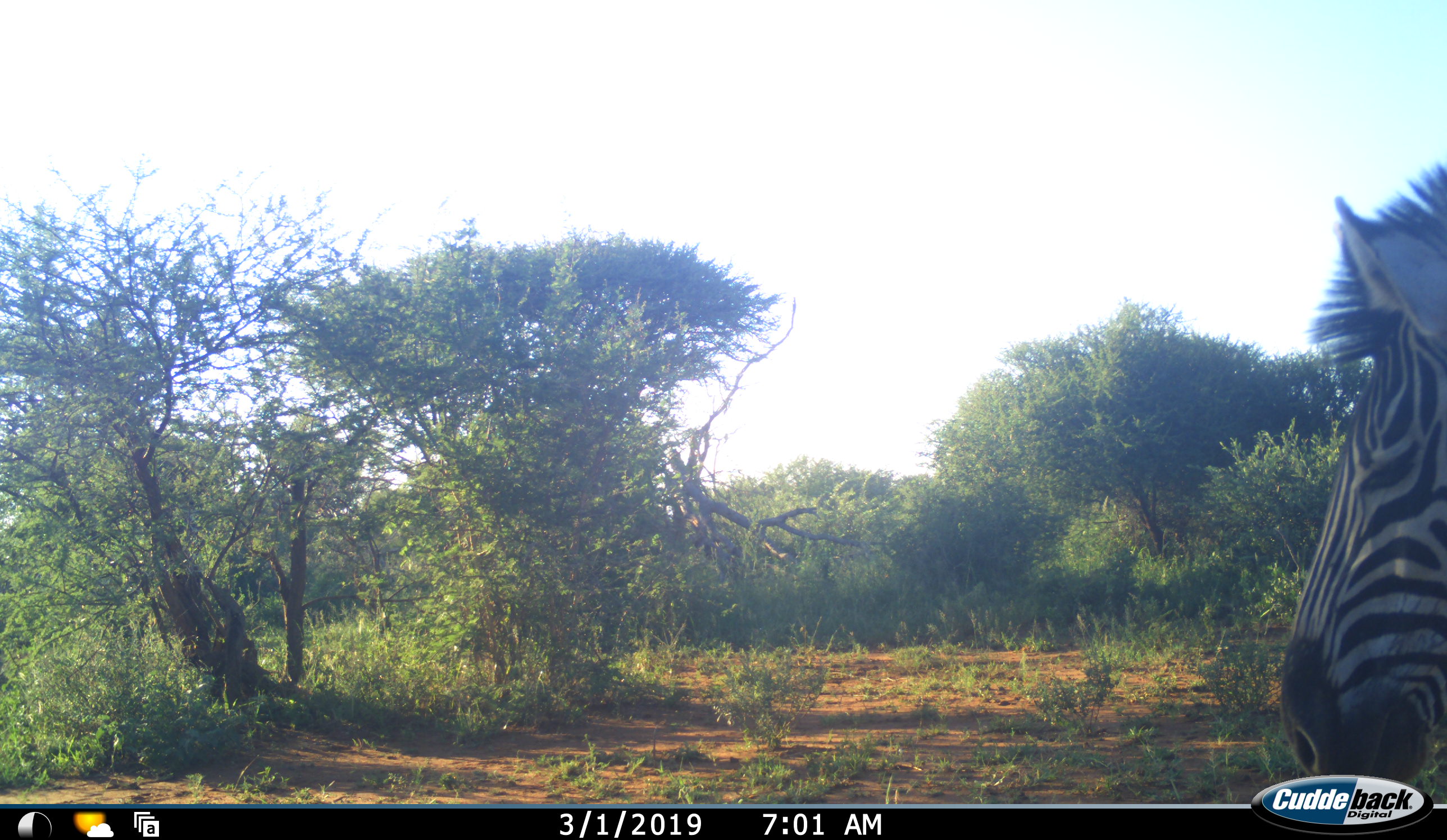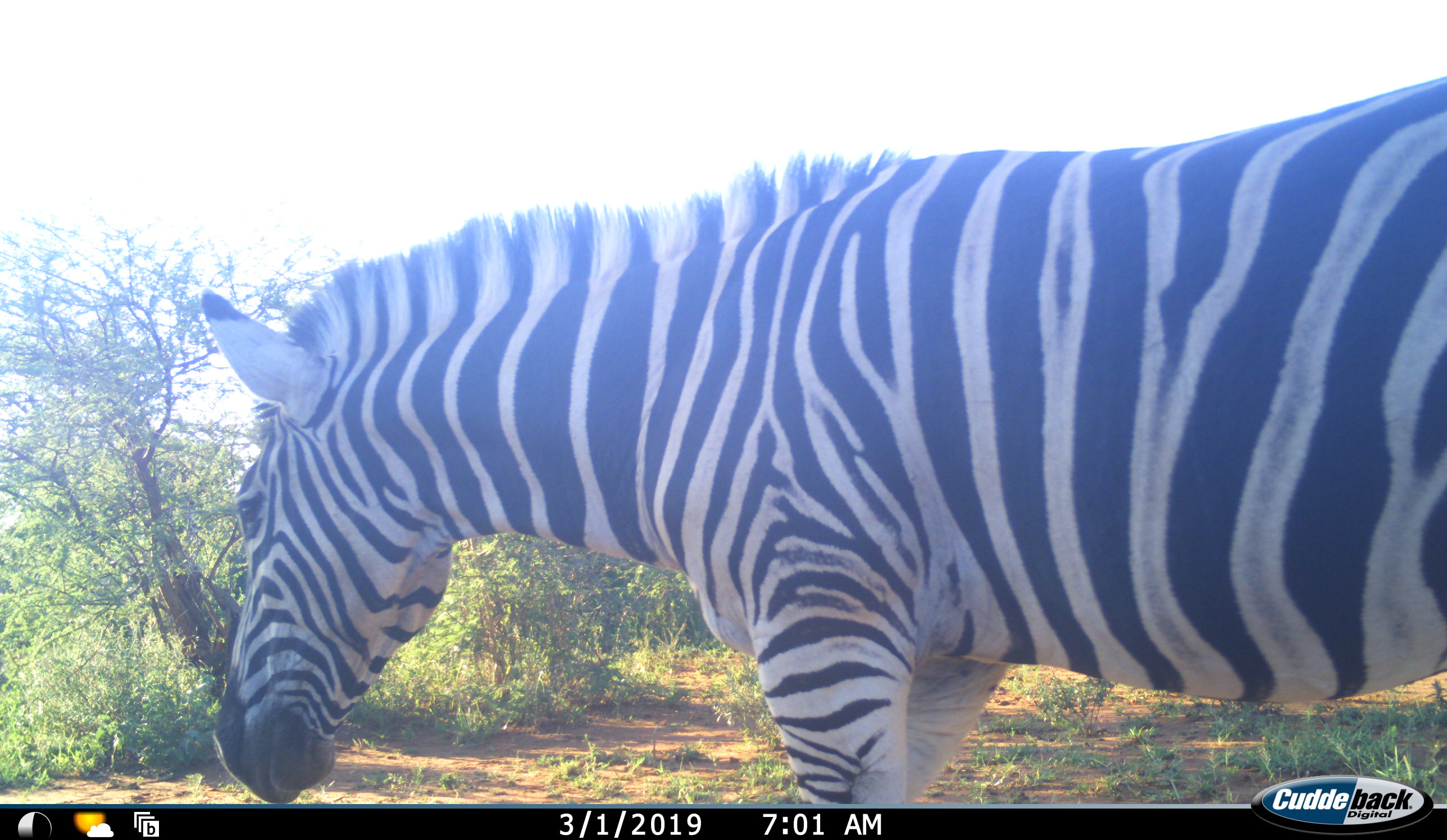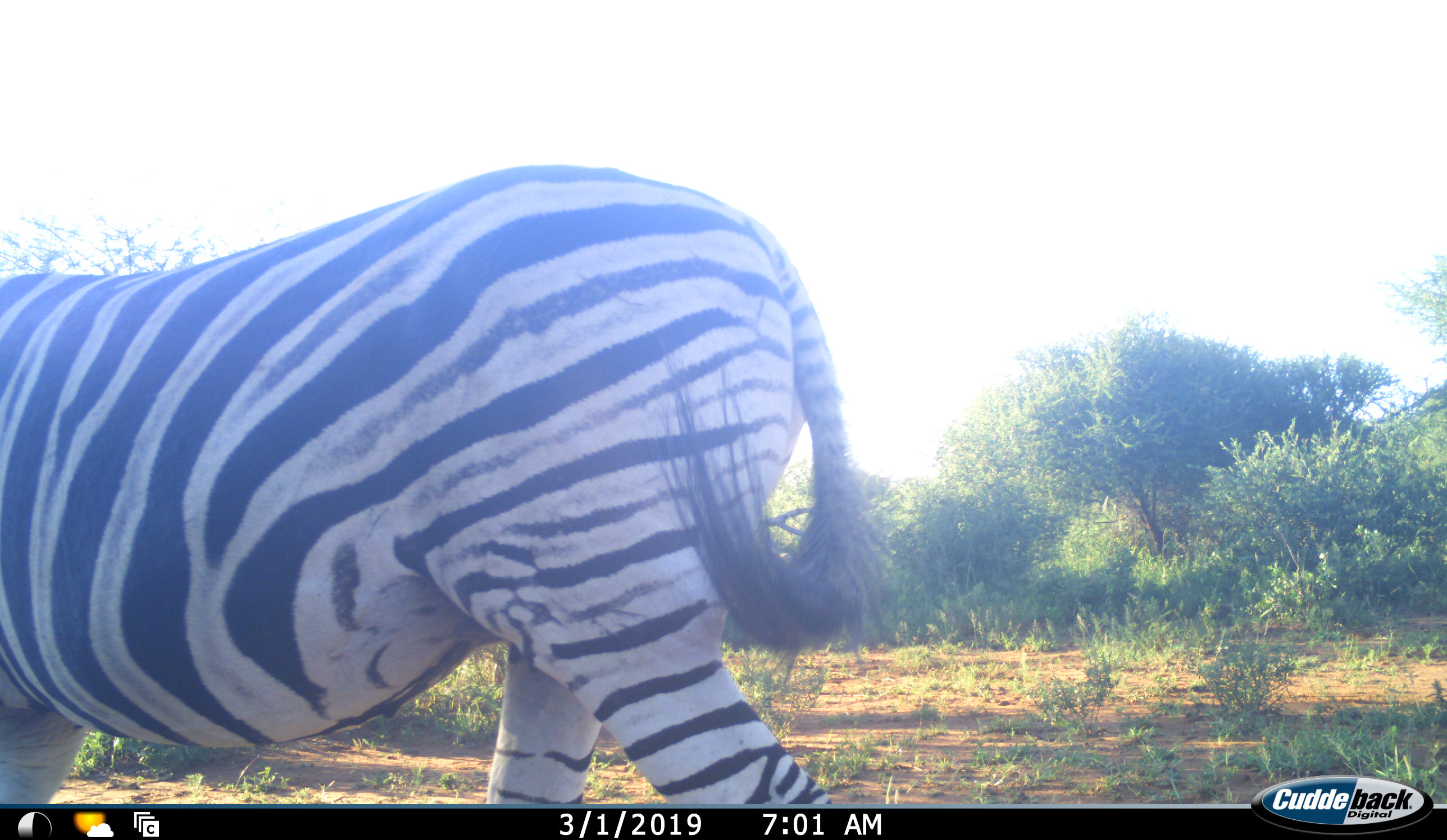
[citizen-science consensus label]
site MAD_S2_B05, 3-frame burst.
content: unidentified animal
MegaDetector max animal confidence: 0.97